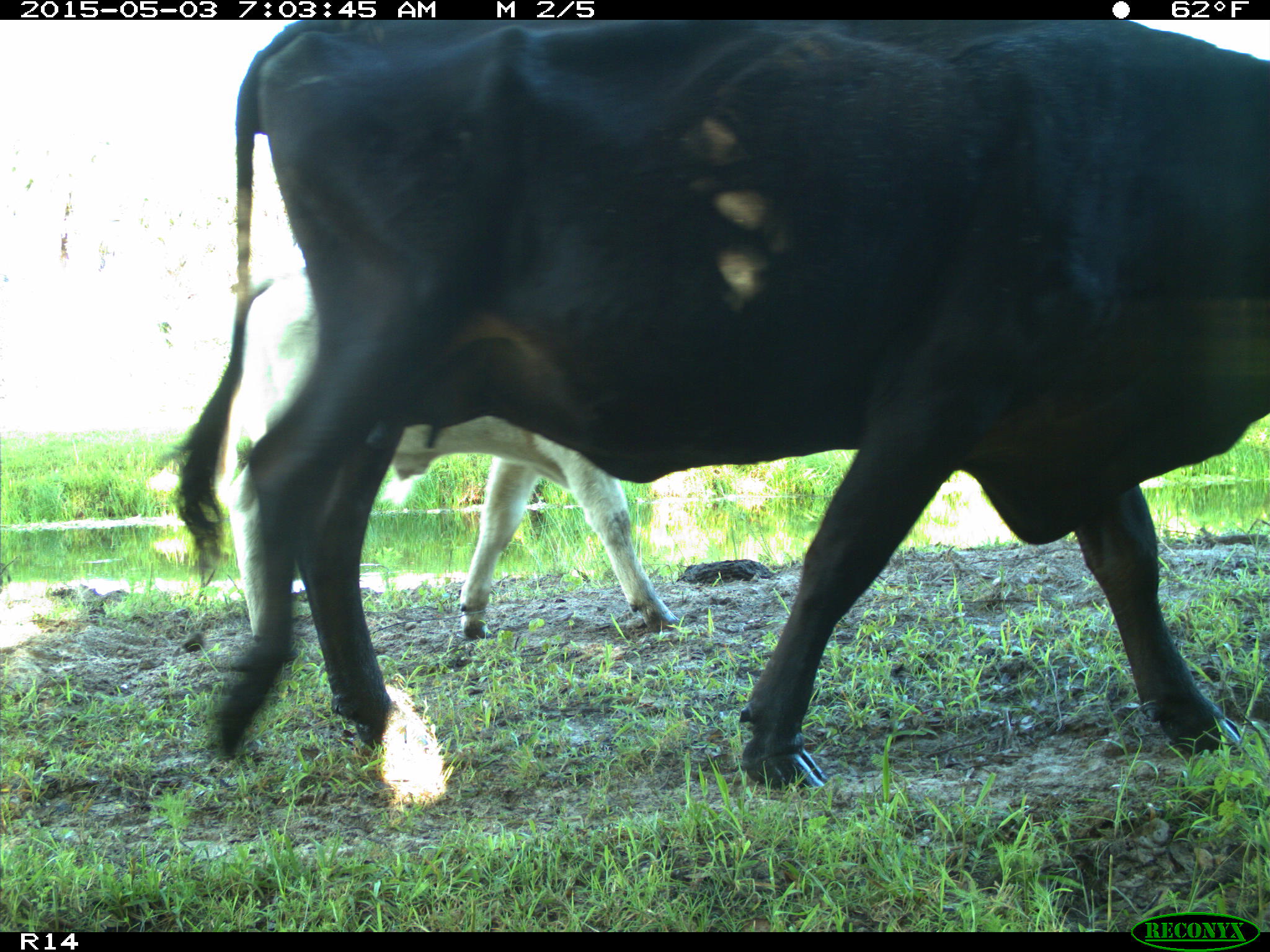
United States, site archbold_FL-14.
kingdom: Animalia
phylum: Chordata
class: Mammalia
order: Artiodactyla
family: Bovidae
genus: Bos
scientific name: Bos taurus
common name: domestic cow